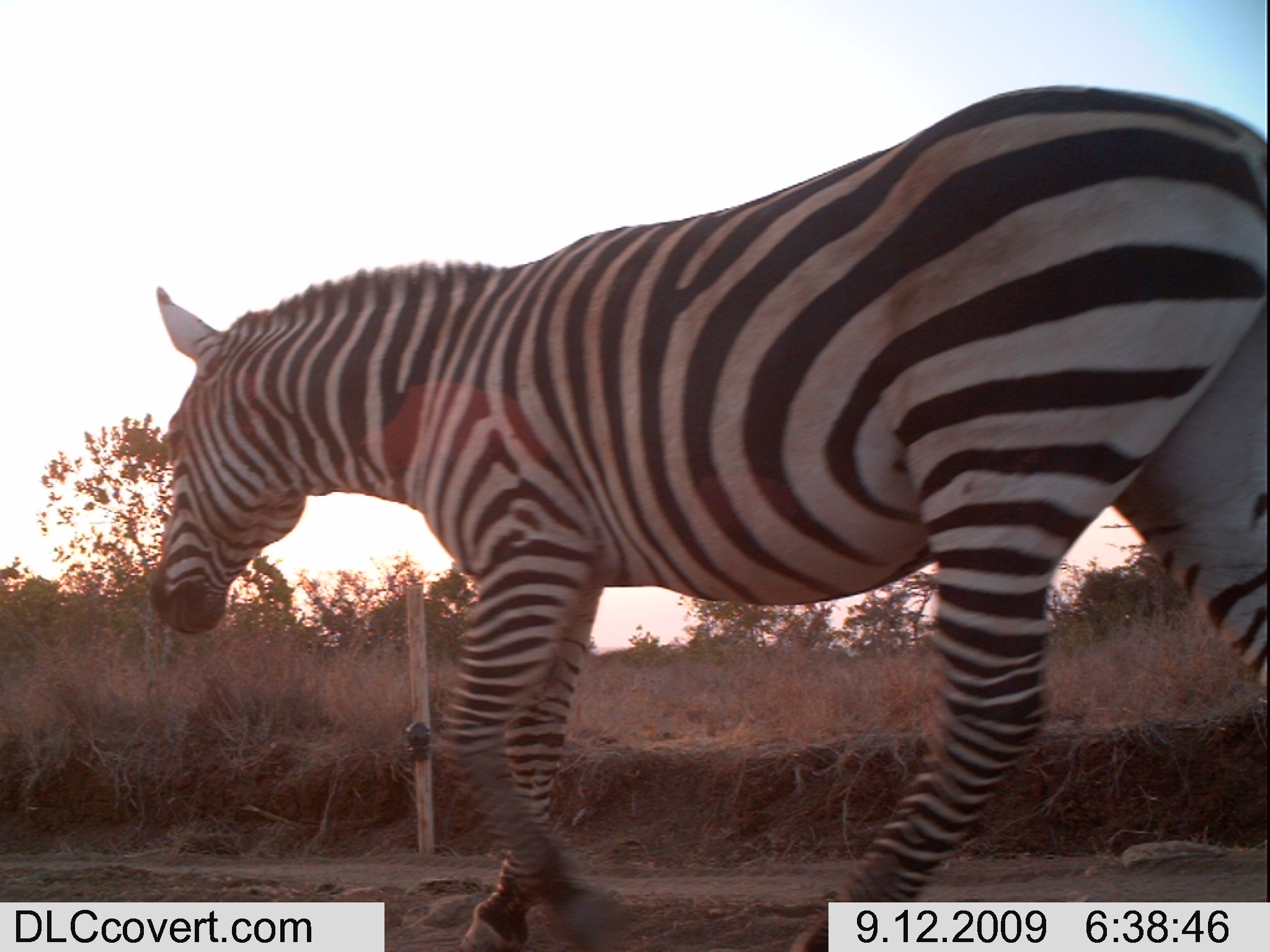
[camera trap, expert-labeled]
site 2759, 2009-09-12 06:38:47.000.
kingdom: Animalia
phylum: Chordata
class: Mammalia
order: Perissodactyla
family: Equidae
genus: Equus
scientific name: Equus quagga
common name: plains zebra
Equus quagga (plains zebra), count 1.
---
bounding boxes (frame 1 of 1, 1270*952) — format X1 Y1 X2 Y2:
equus quagga: 149 80 1270 949